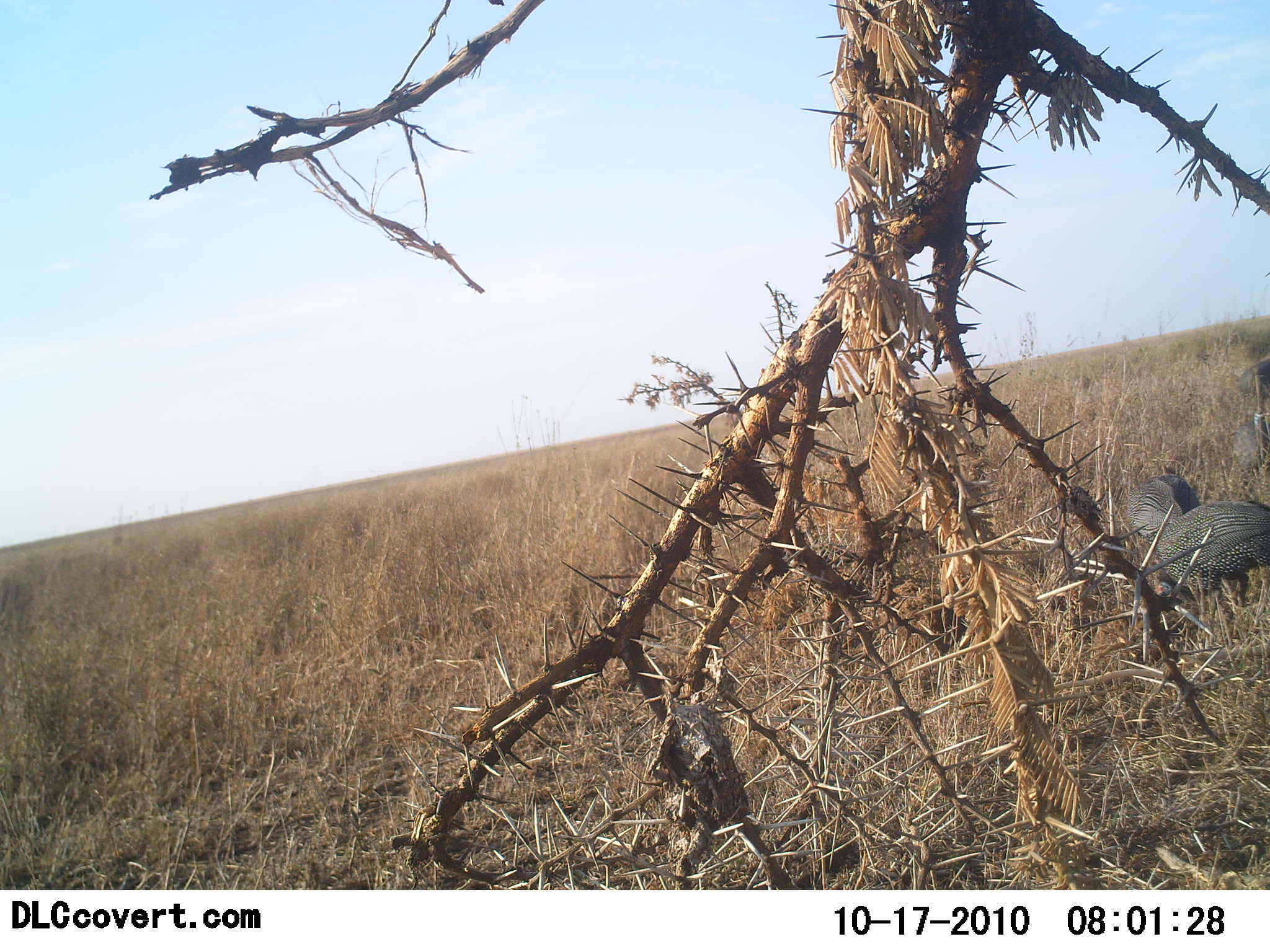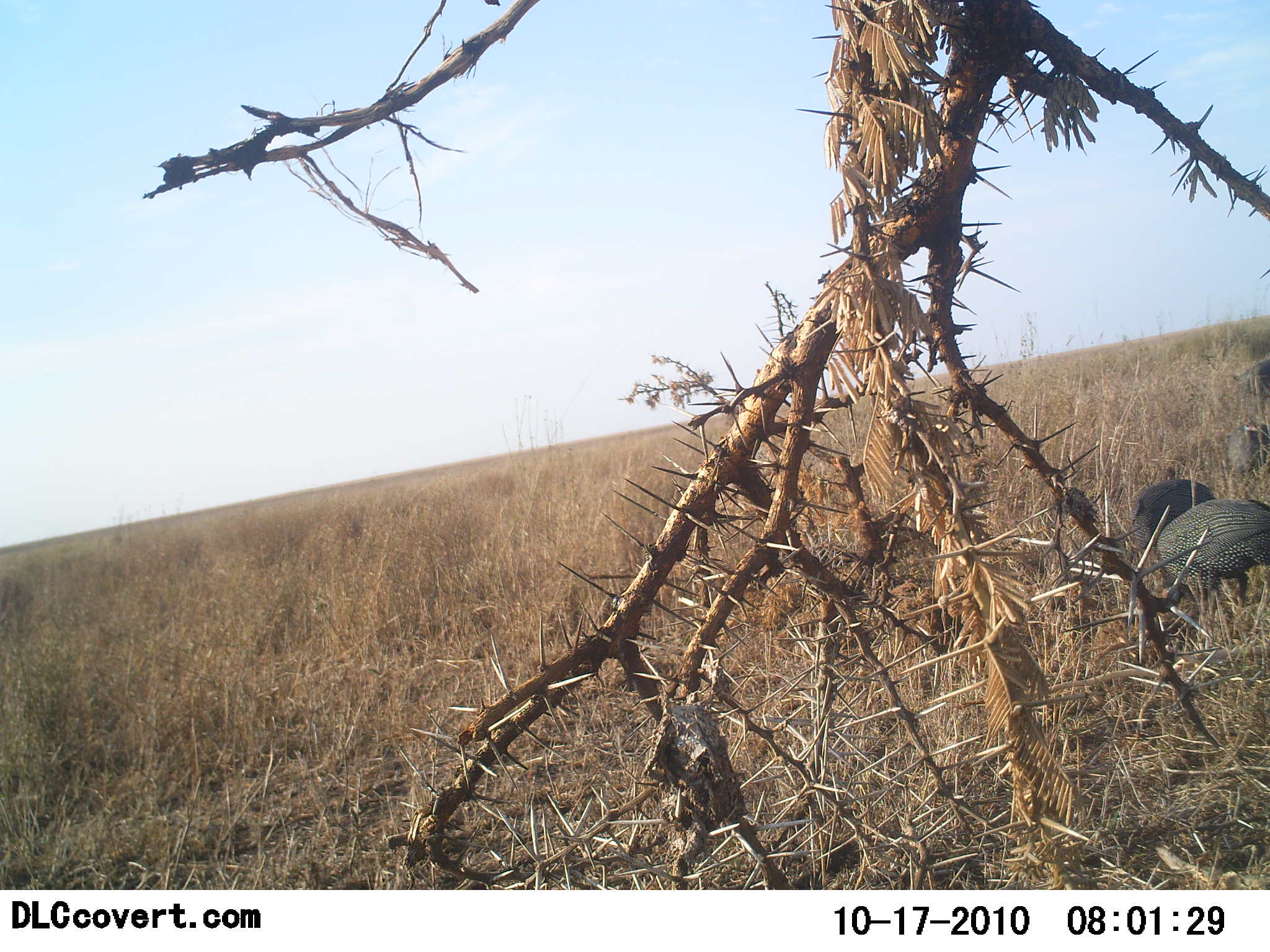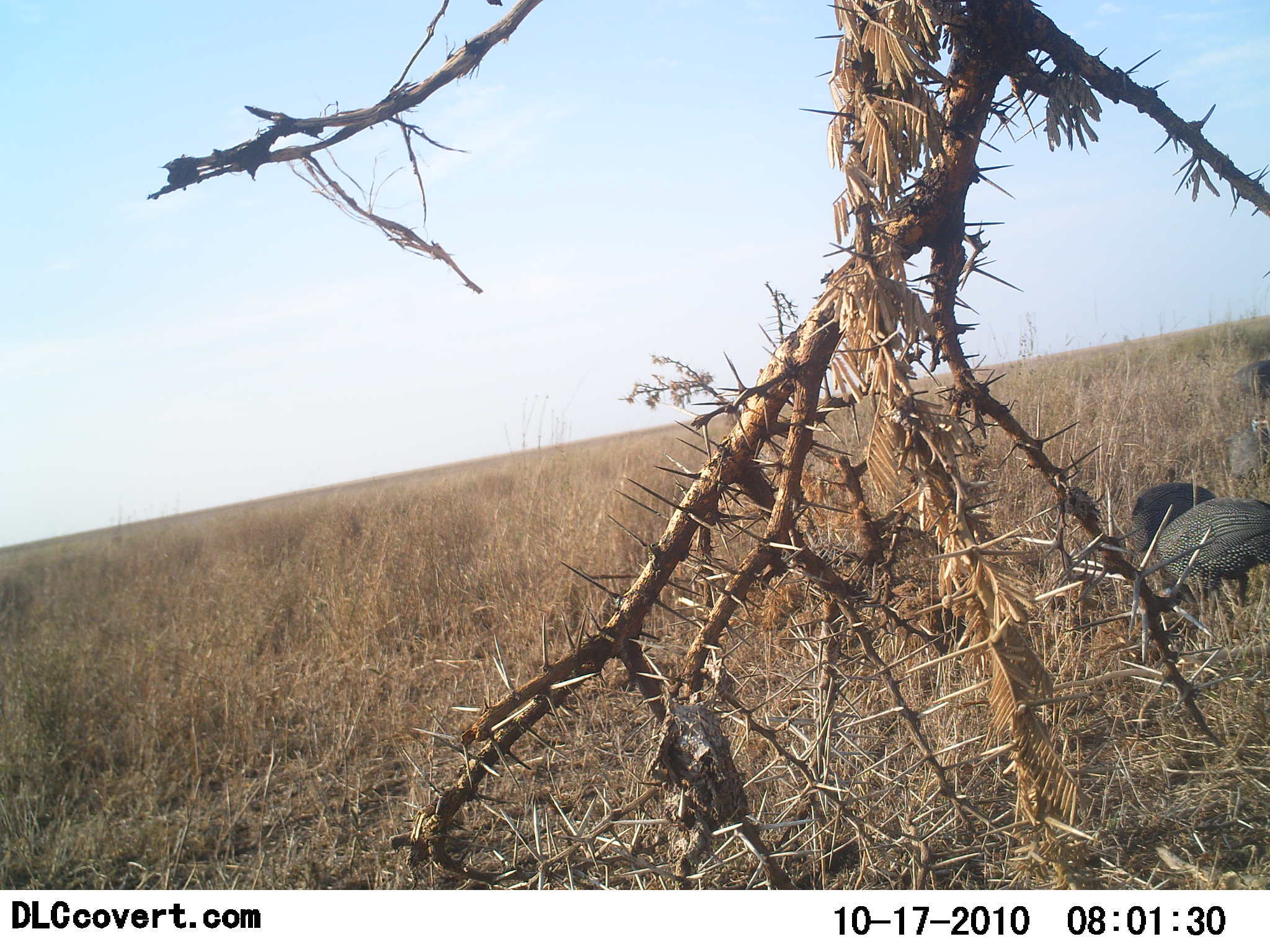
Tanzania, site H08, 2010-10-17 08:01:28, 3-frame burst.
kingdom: Animalia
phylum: Chordata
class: Aves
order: Galliformes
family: Numididae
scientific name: Numididae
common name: guinea fowl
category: guineafowl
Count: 4.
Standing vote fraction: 35%.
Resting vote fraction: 0%.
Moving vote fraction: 41%.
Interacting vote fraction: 0%.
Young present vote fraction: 0%.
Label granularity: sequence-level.